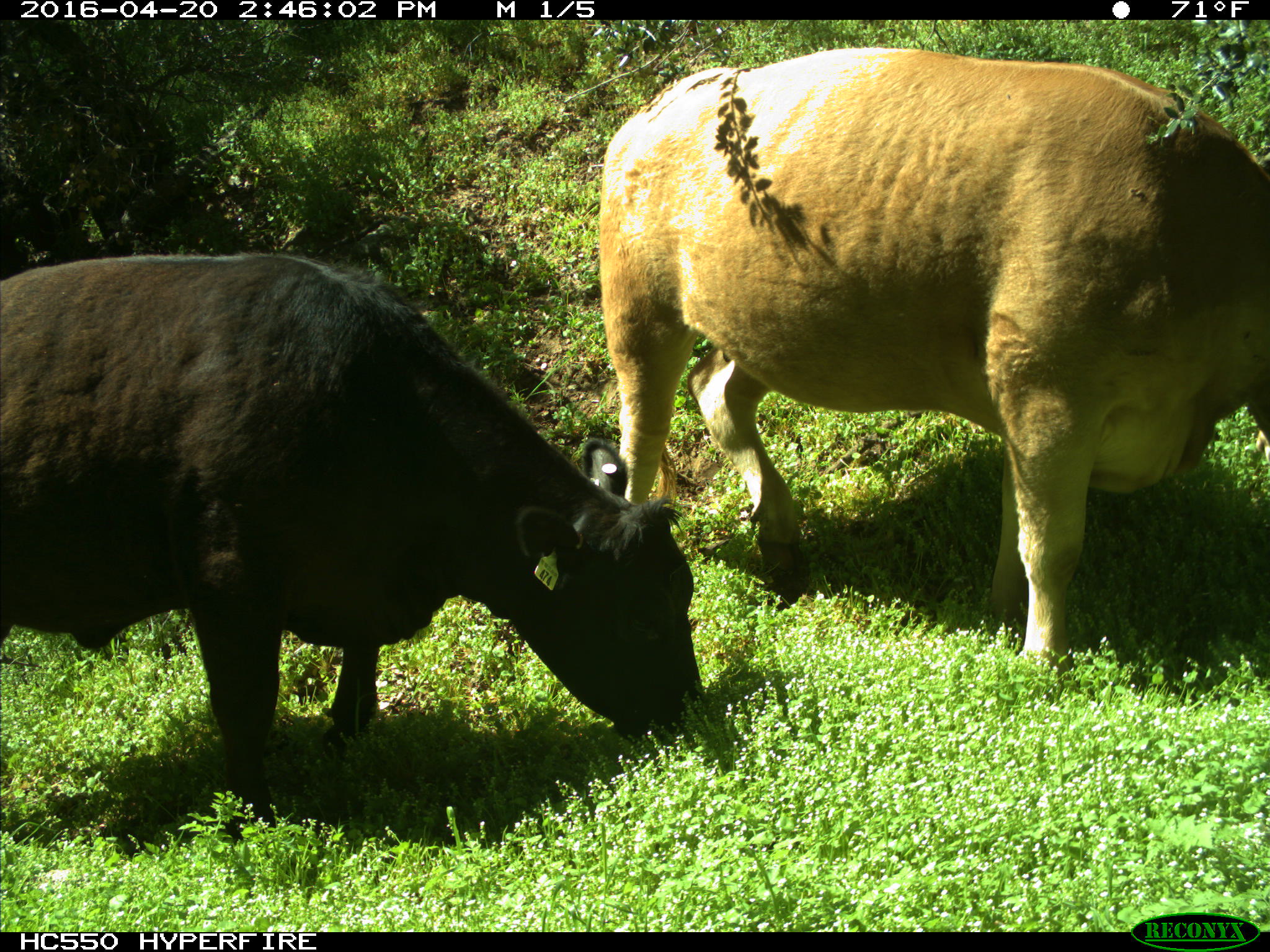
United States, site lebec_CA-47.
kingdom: Animalia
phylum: Chordata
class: Mammalia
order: Artiodactyla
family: Bovidae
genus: Bos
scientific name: Bos taurus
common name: domestic cow